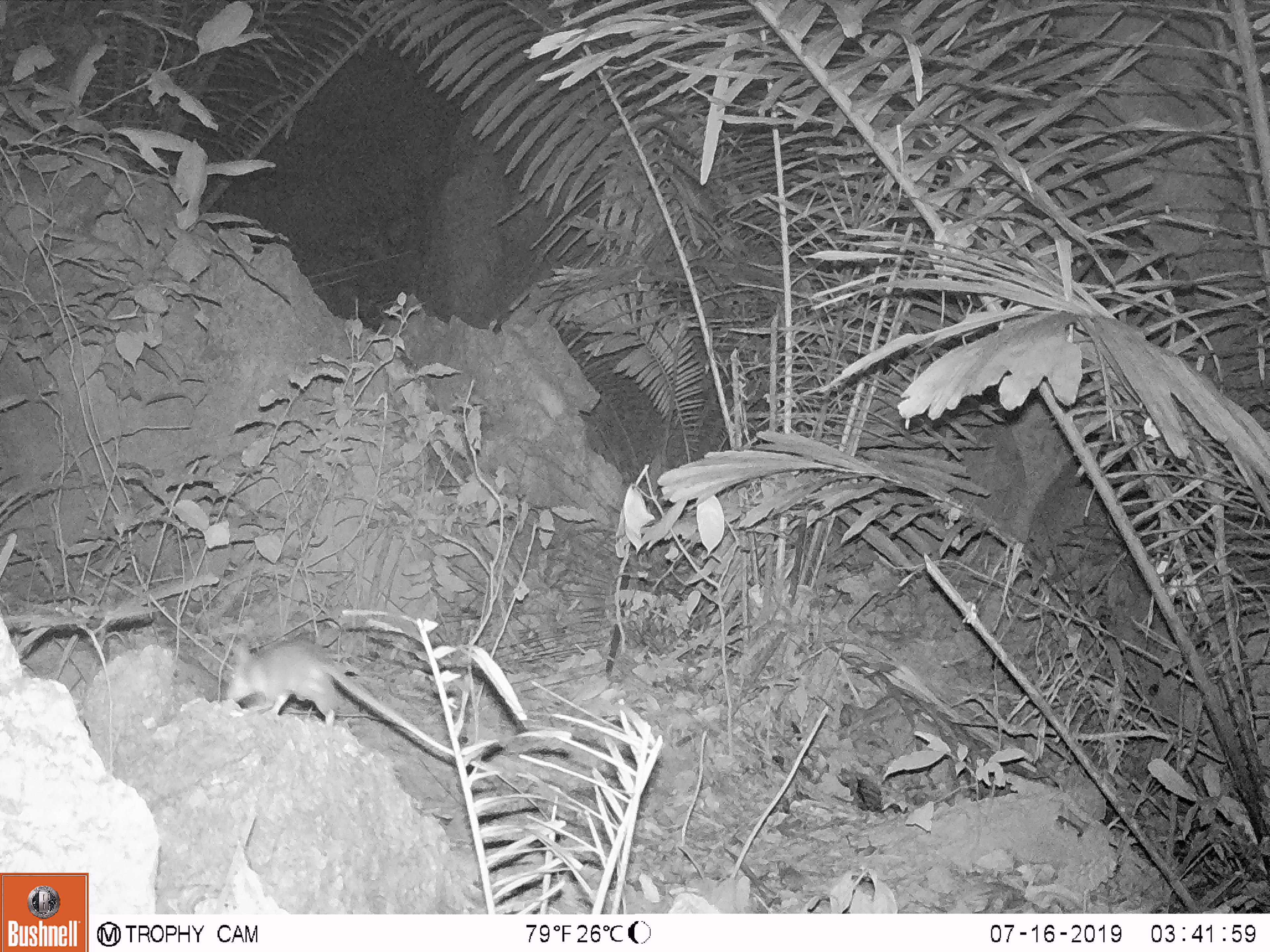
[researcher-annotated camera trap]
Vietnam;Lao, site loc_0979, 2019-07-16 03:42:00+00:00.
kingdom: Animalia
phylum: Chordata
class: Mammalia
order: Rodentia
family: Muridae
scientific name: Muridae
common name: old-world mice and rats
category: unidentified murid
Unidentified murid (old-world mice and rats) (Muridae). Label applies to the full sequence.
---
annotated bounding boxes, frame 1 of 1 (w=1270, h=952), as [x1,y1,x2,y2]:
unidentified murid: [223,638,489,772]